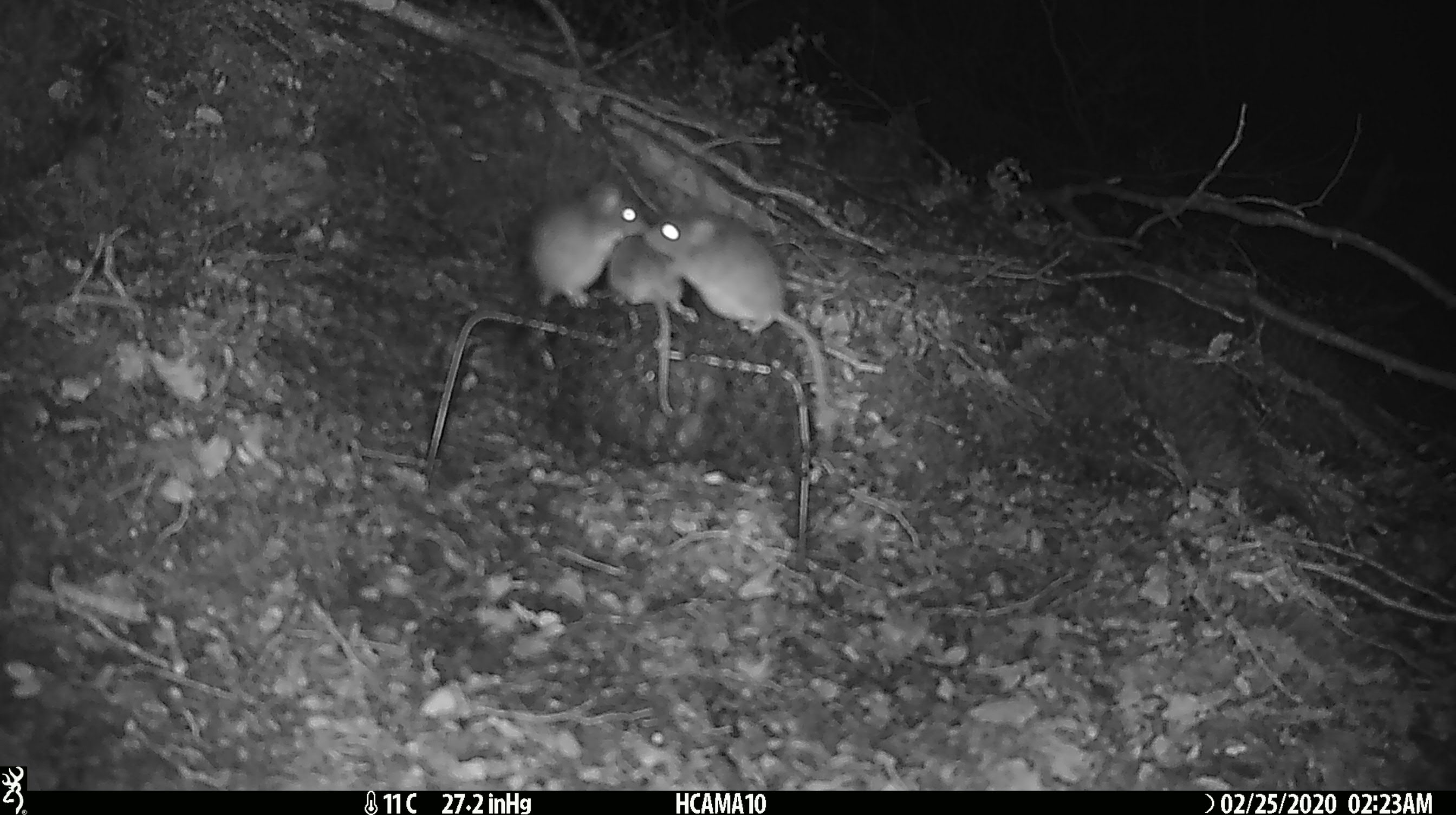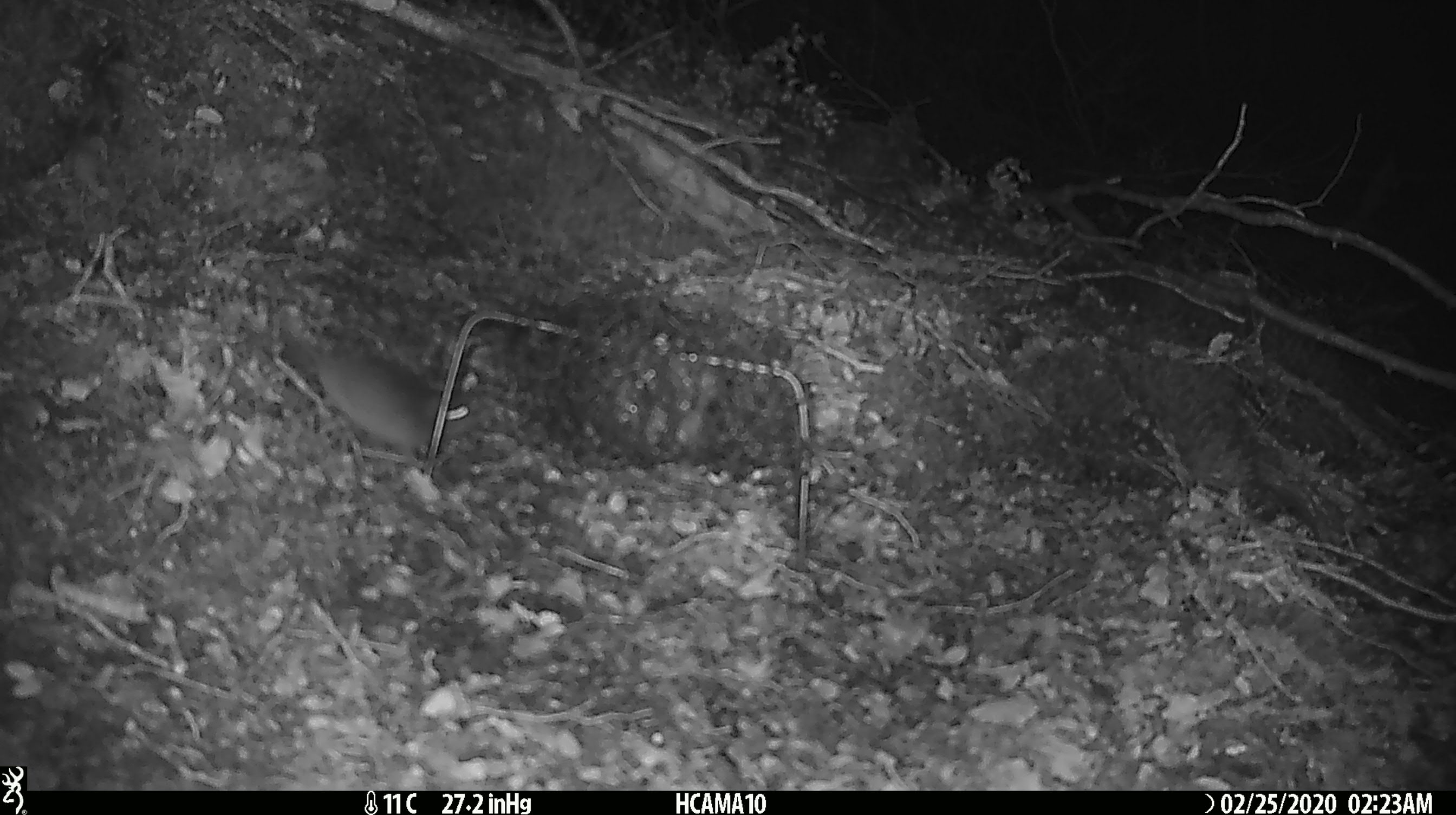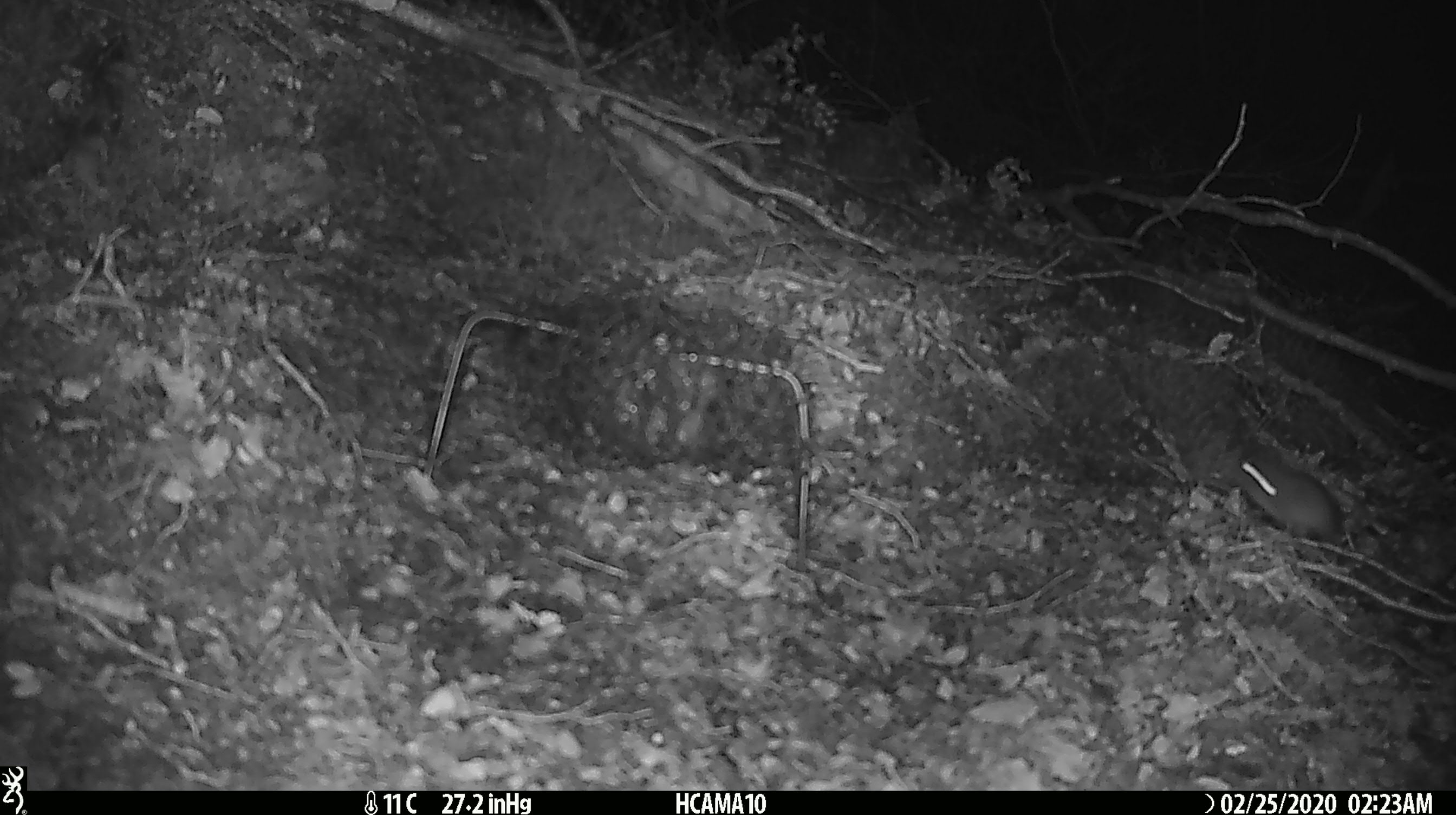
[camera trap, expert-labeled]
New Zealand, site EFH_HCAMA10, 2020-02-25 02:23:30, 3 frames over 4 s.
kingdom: Animalia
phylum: Chordata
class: Mammalia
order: Rodentia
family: Muridae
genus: Mus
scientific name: Mus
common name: mouse